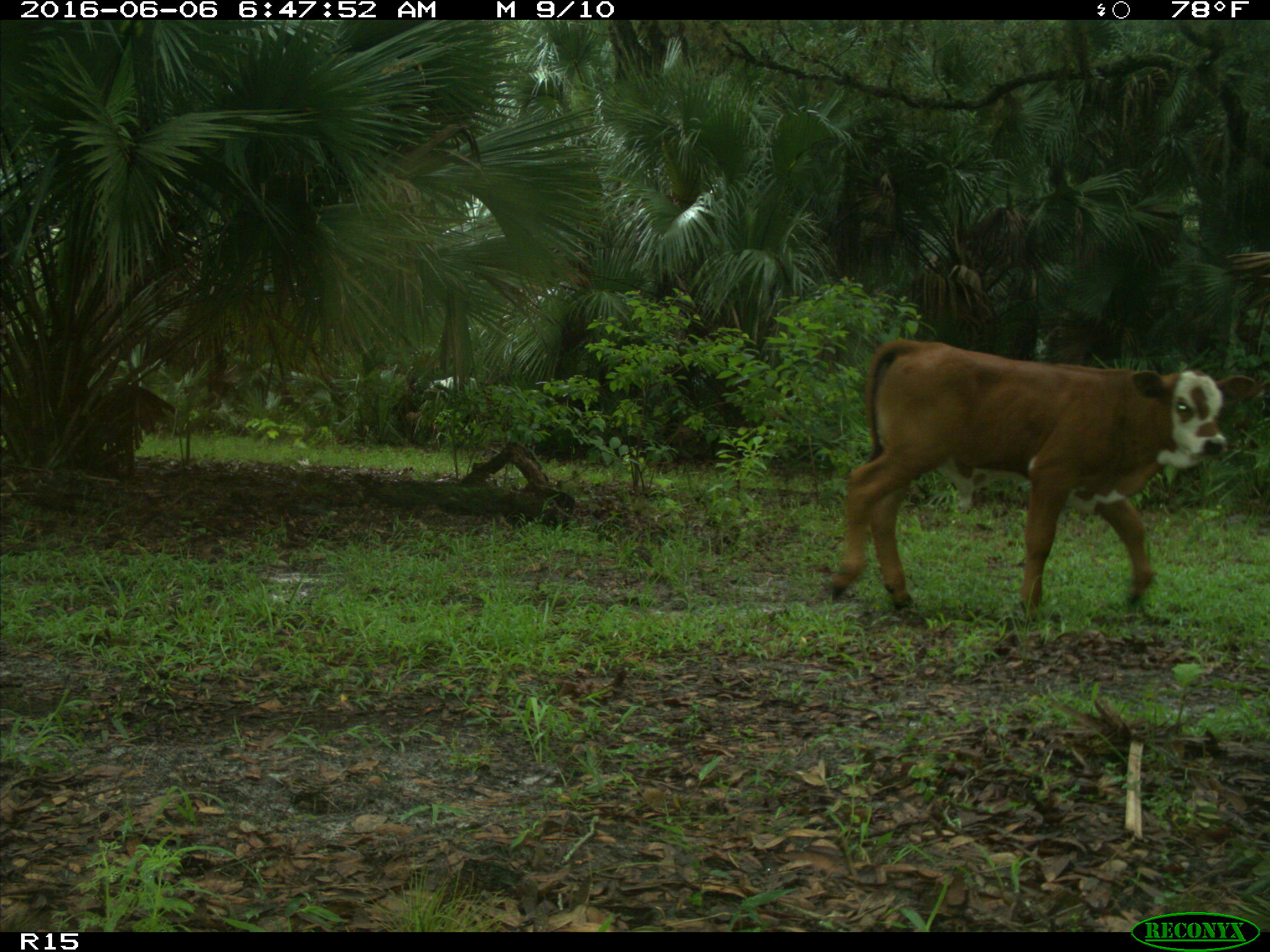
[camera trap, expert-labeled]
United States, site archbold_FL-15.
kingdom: Animalia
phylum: Chordata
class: Mammalia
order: Artiodactyla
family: Bovidae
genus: Bos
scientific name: Bos taurus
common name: domestic cow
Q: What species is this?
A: Bos taurus (domestic cow).